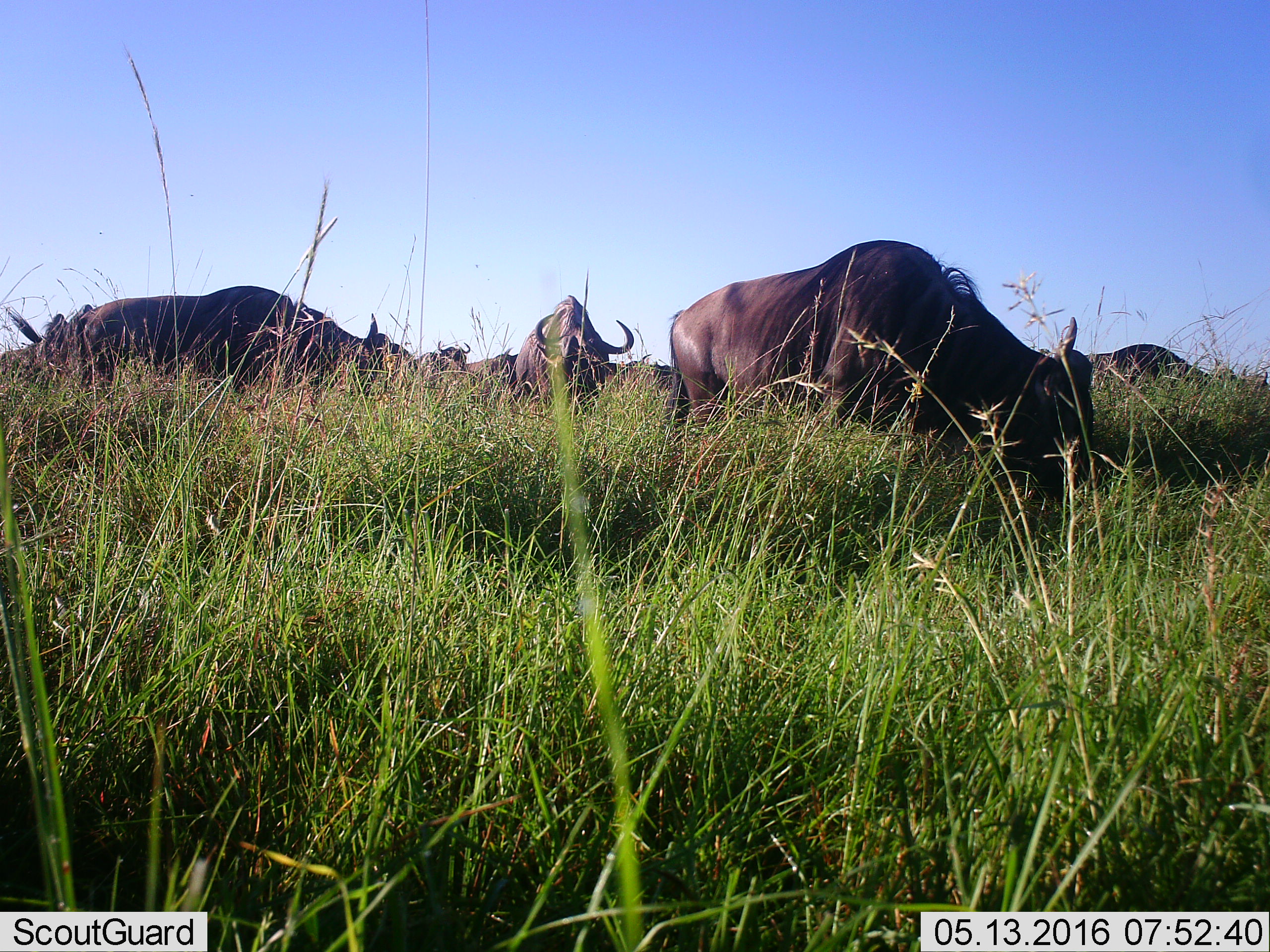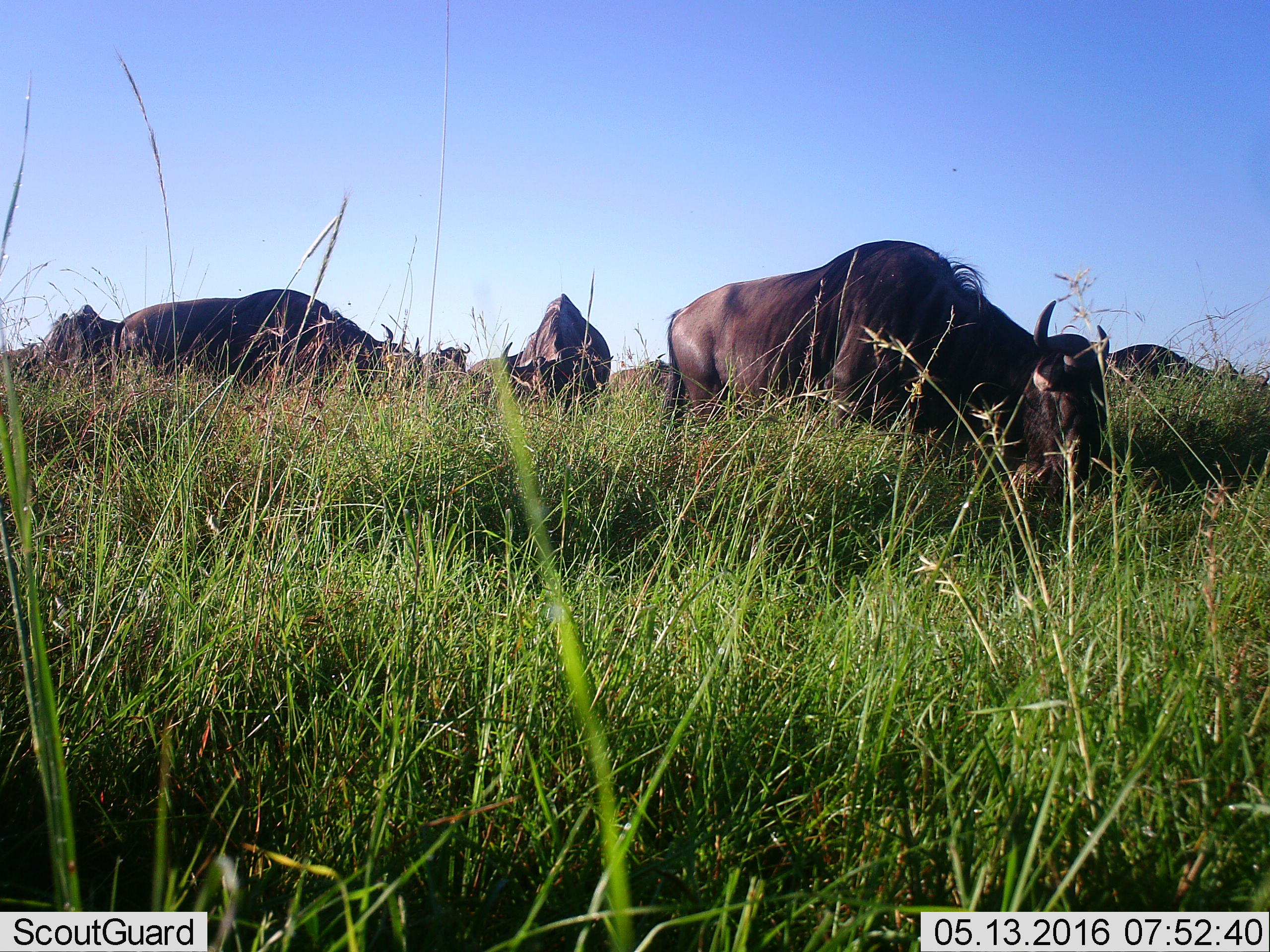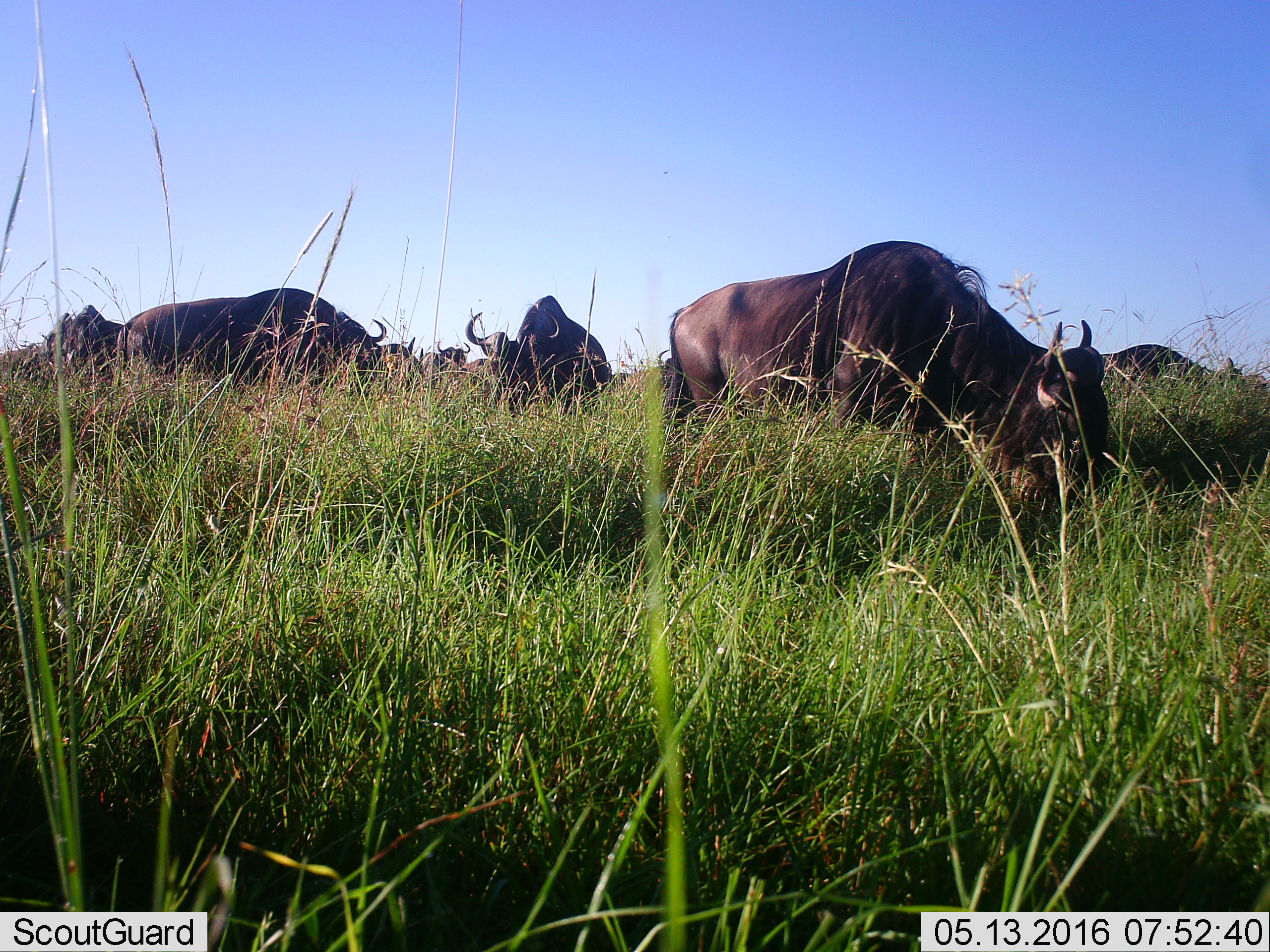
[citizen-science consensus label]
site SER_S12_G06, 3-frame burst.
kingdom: Animalia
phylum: Chordata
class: Mammalia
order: Artiodactyla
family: Bovidae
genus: Connochaetes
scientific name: Connochaetes taurinus taurinus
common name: blue wildebeest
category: wildebeestblue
Wildebeestblue (blue wildebeest) (Connochaetes taurinus taurinus), count 11-50. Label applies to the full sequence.